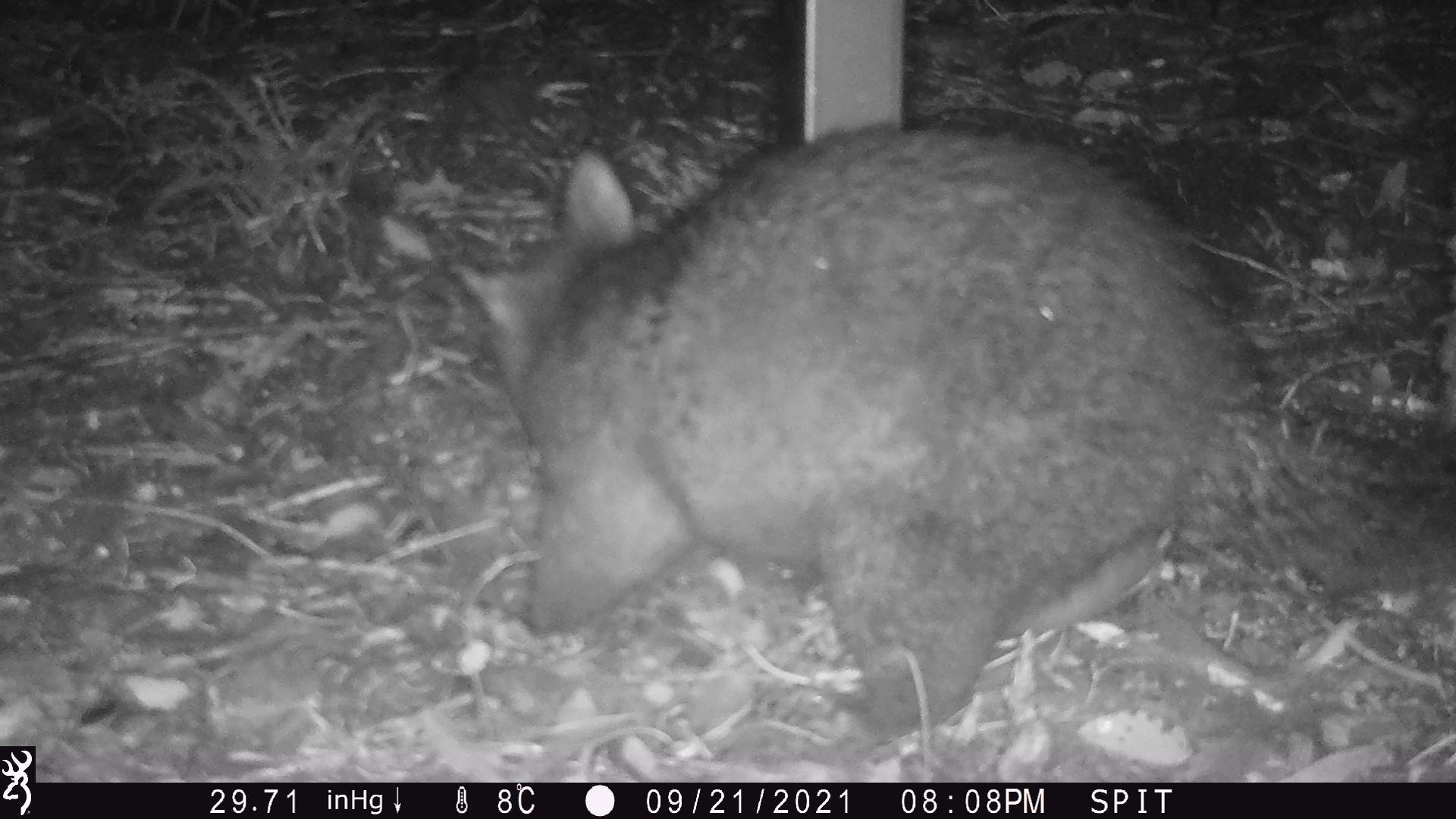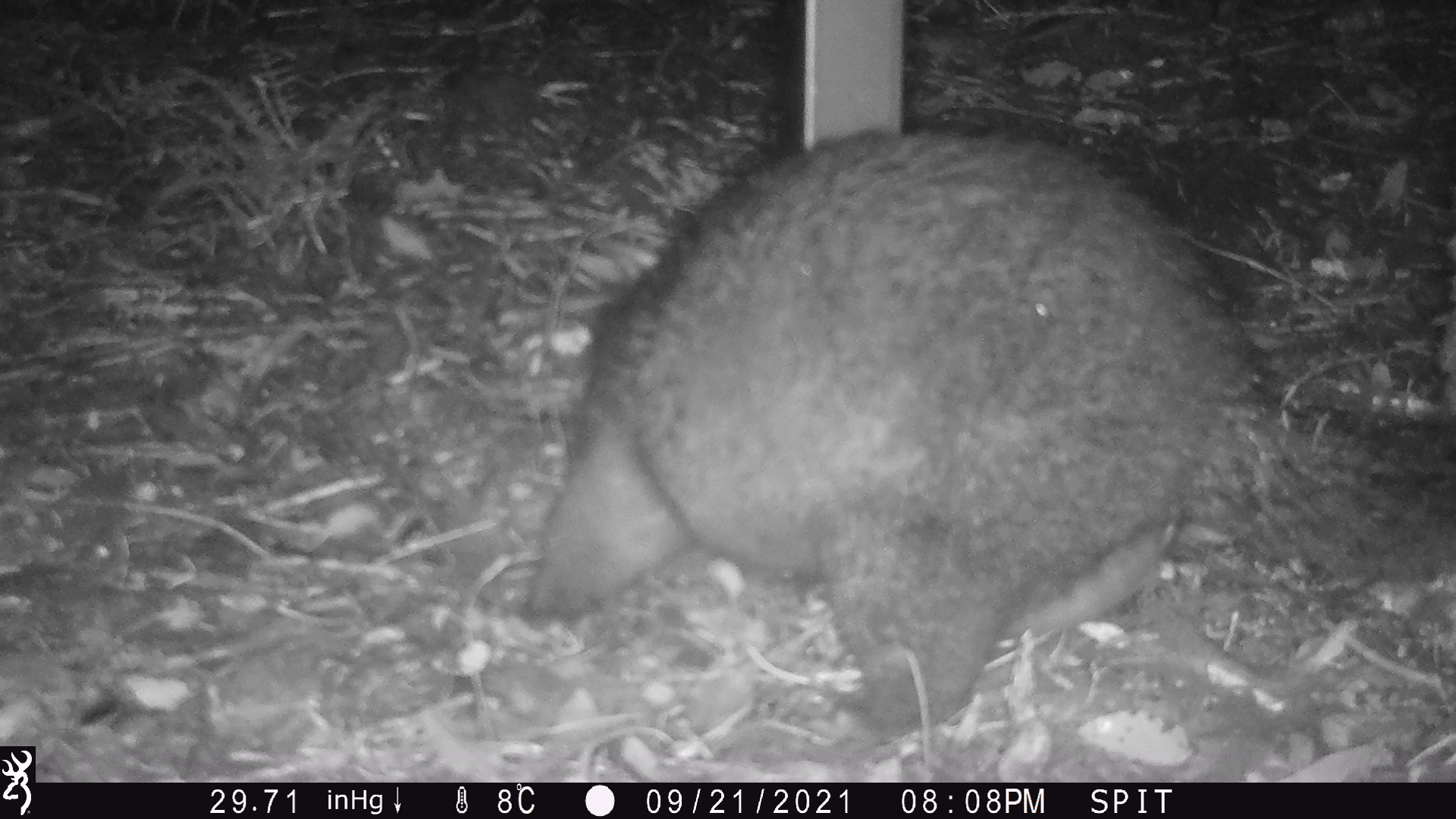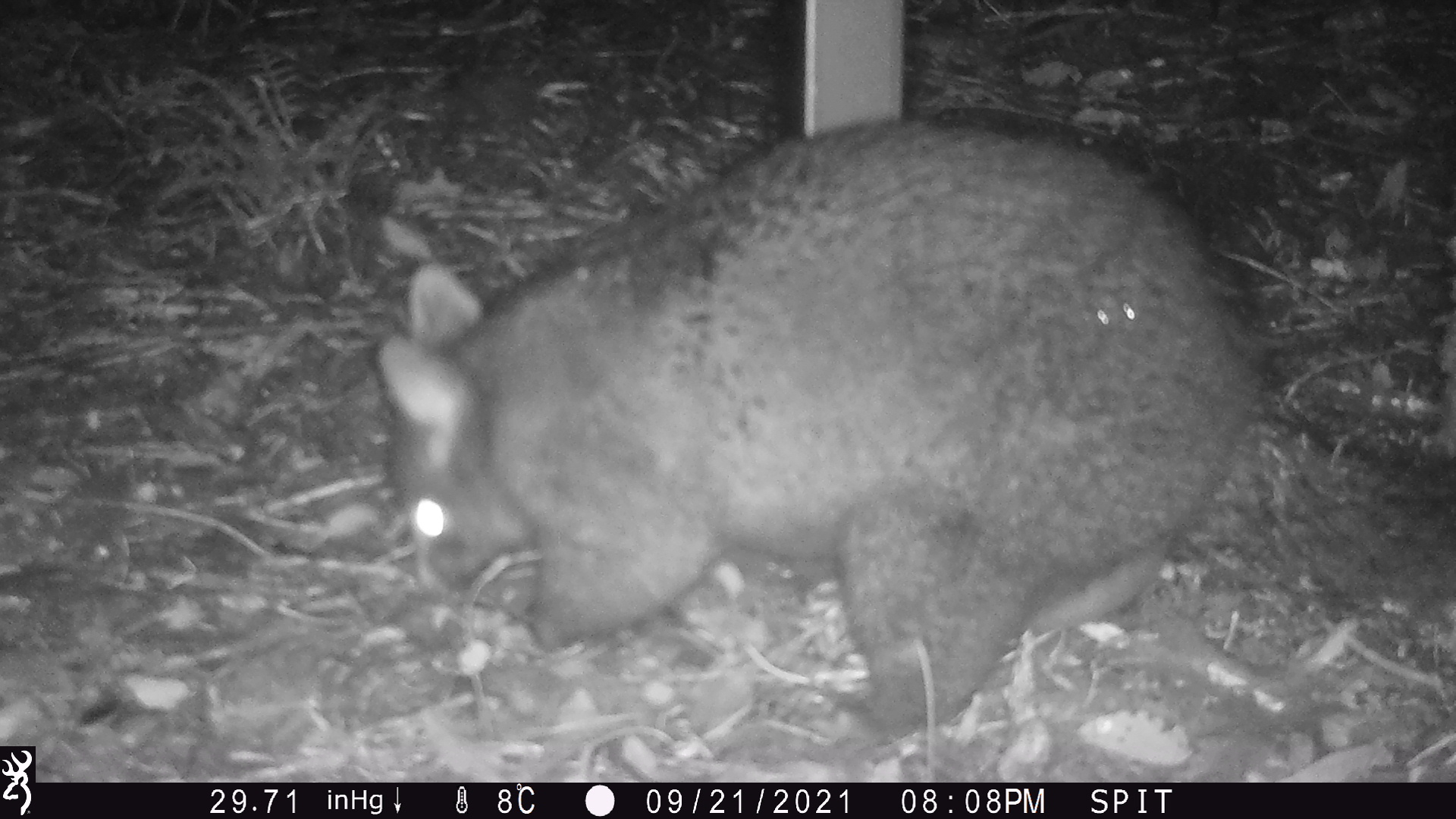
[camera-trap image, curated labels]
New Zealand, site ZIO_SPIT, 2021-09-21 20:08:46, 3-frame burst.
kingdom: Animalia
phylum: Chordata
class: Mammalia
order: Diprotodontia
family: Phalangeridae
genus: Trichosurus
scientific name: Trichosurus vulpecula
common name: common brushtail possum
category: possum